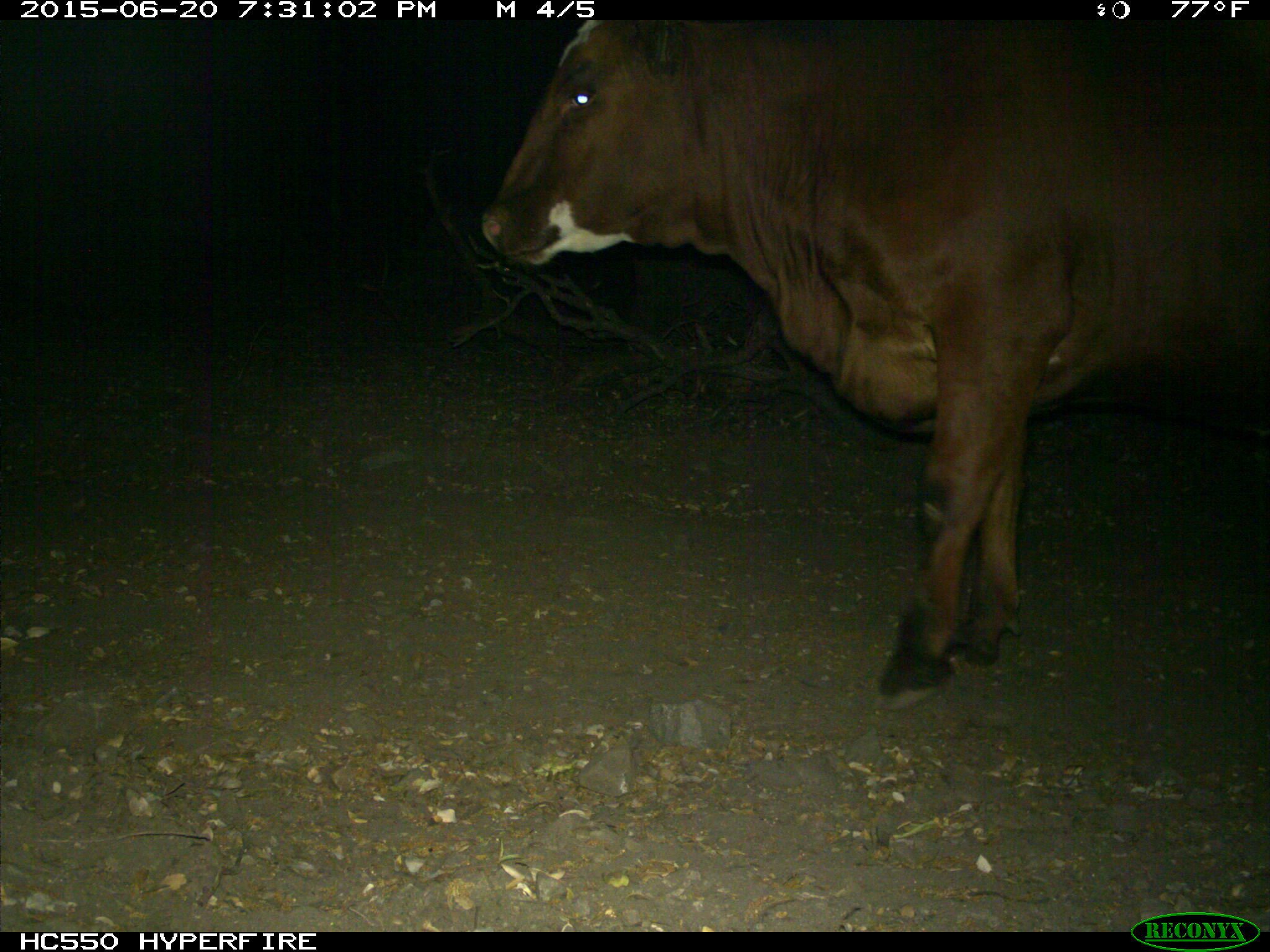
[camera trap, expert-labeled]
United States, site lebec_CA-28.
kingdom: Animalia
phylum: Chordata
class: Mammalia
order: Artiodactyla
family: Bovidae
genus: Bos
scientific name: Bos taurus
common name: domestic cow